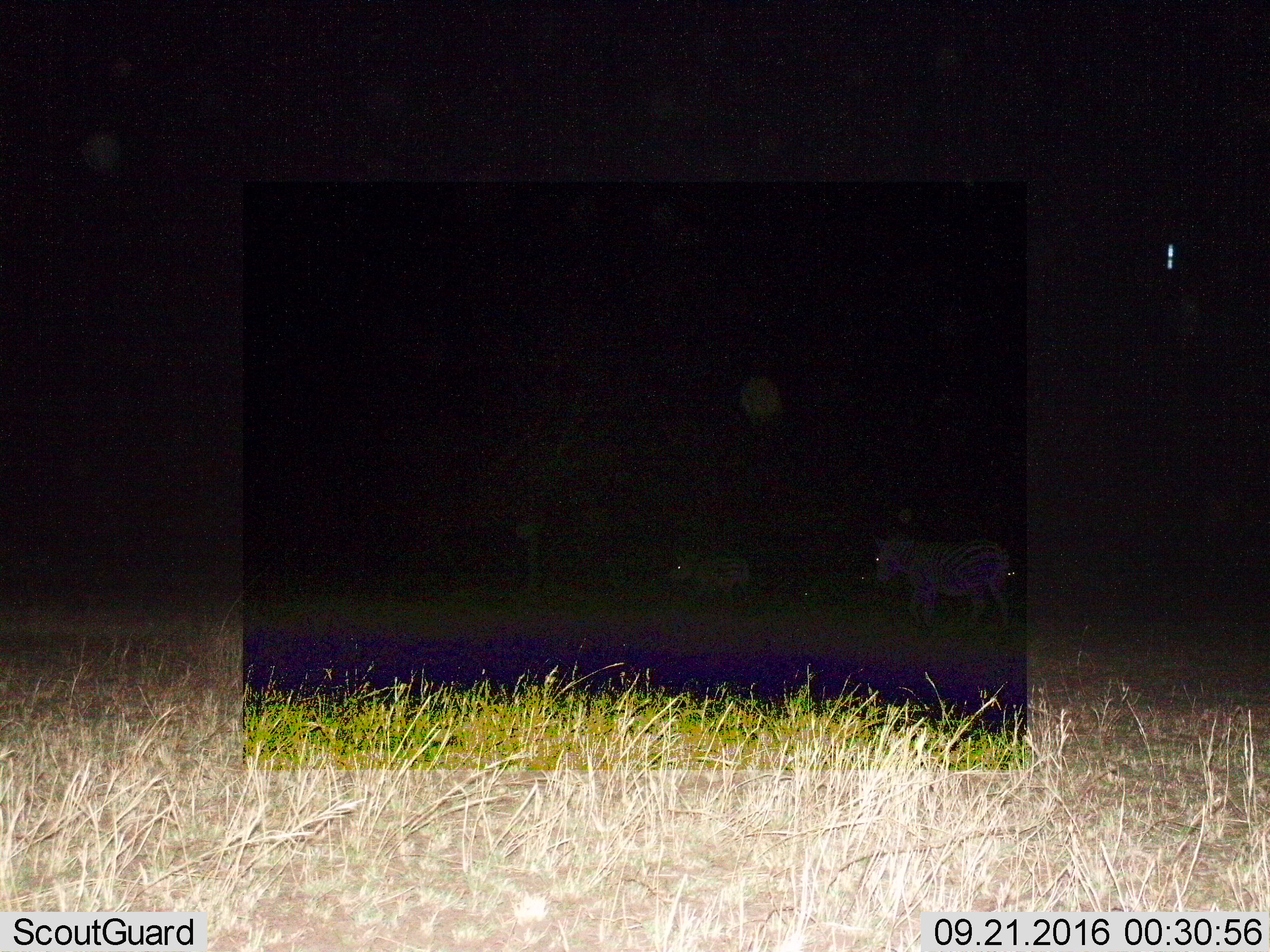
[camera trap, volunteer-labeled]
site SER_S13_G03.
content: unidentified animal